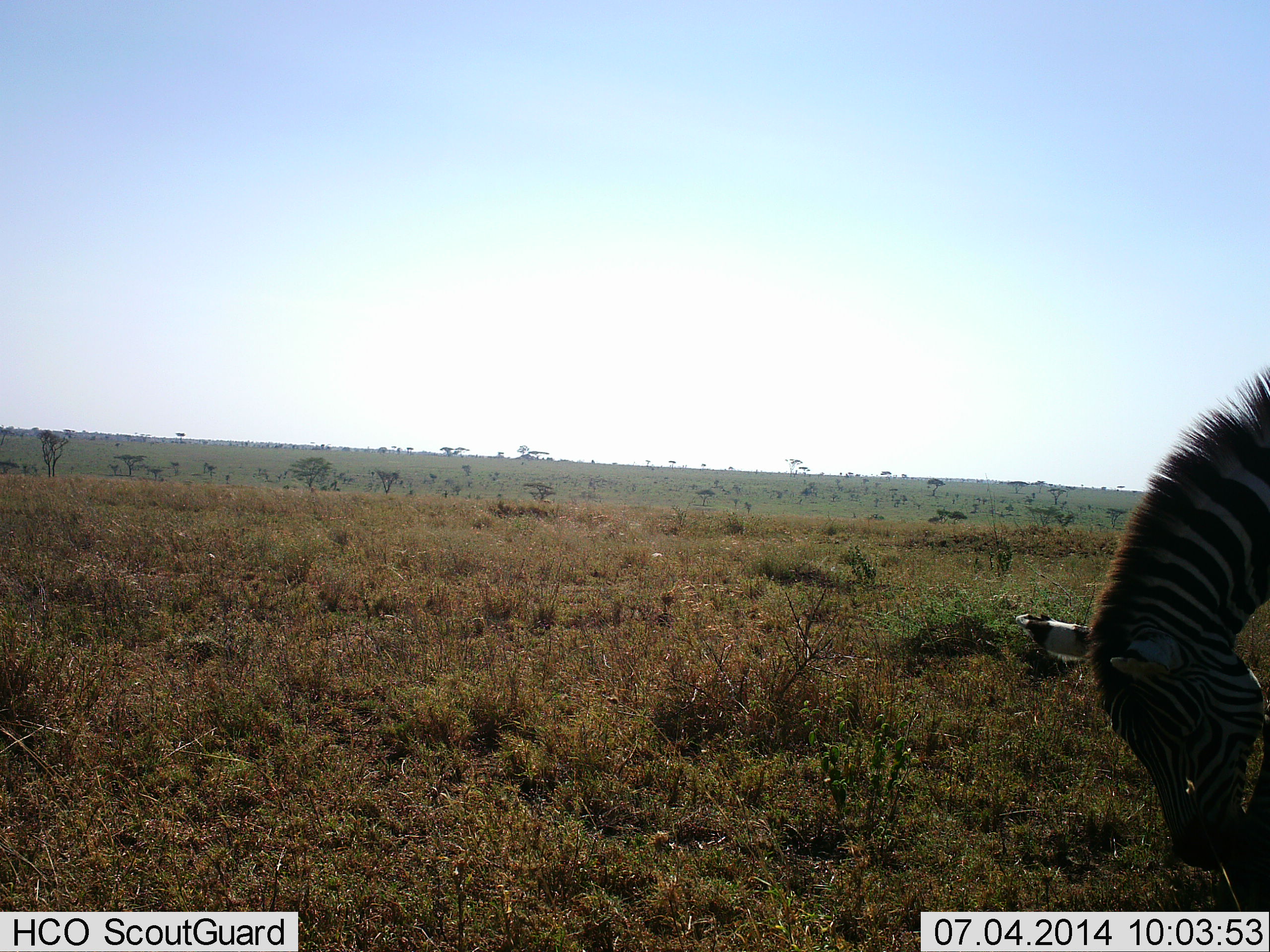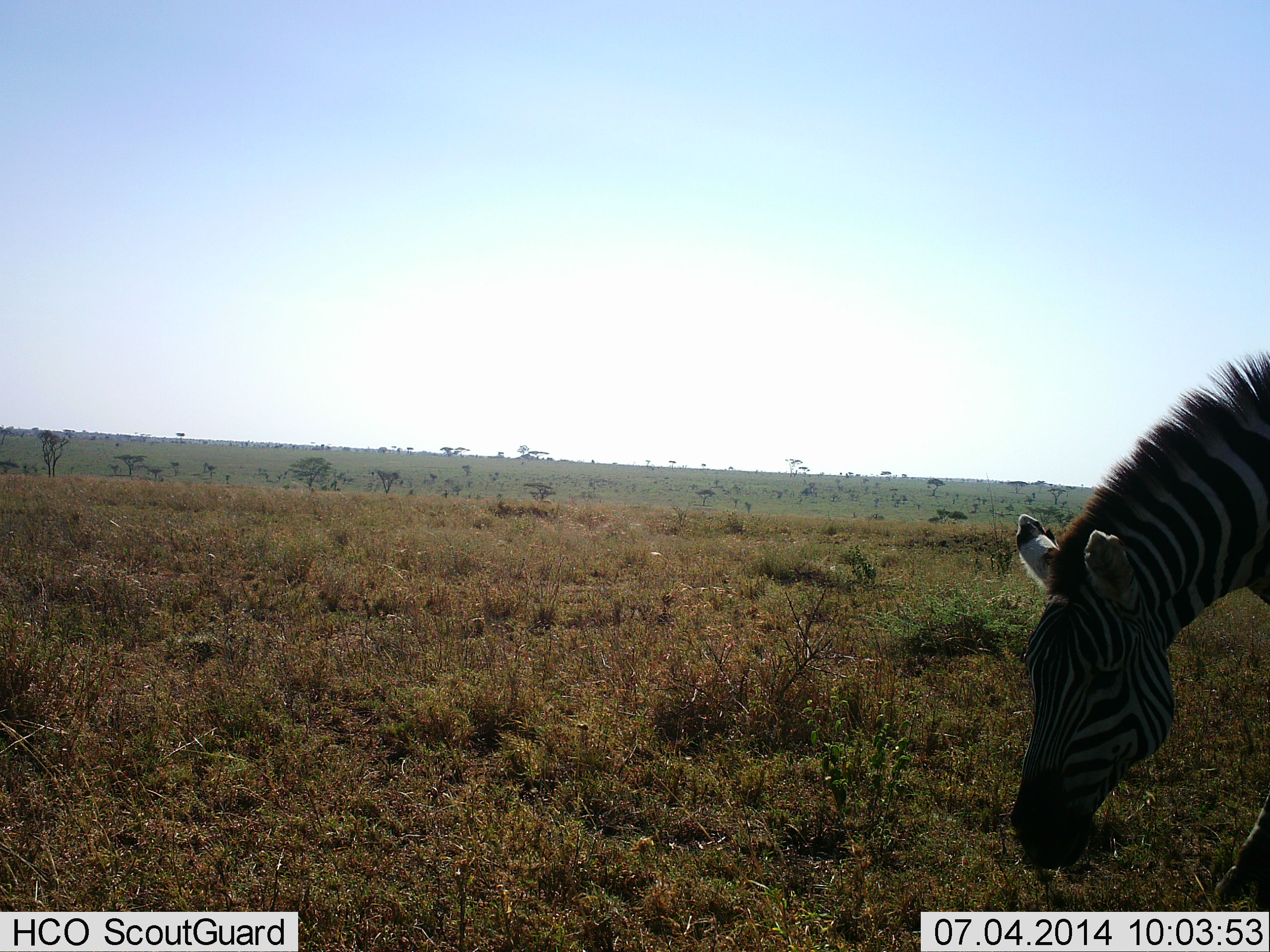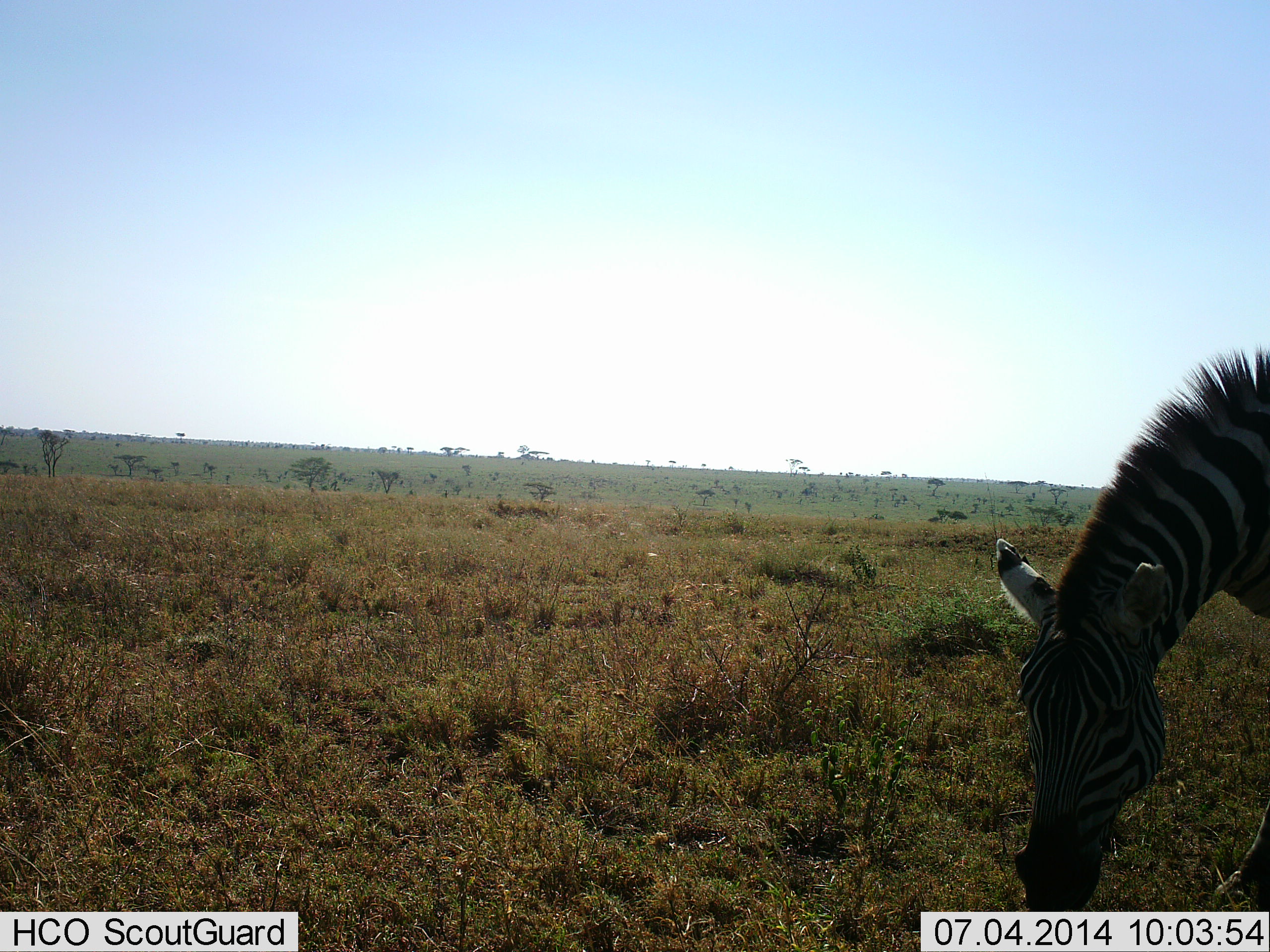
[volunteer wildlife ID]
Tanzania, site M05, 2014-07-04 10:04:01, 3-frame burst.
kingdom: Animalia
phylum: Chordata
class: Mammalia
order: Perissodactyla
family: Equidae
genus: Equus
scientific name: Equus quagga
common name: plains zebra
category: zebra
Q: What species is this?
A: Zebra (plains zebra) (Equus quagga).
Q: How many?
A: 1.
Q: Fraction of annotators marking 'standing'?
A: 10%.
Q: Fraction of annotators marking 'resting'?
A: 0%.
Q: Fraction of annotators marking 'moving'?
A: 0%.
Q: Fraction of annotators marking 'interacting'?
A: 0%.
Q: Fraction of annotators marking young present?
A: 0%.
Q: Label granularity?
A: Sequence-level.